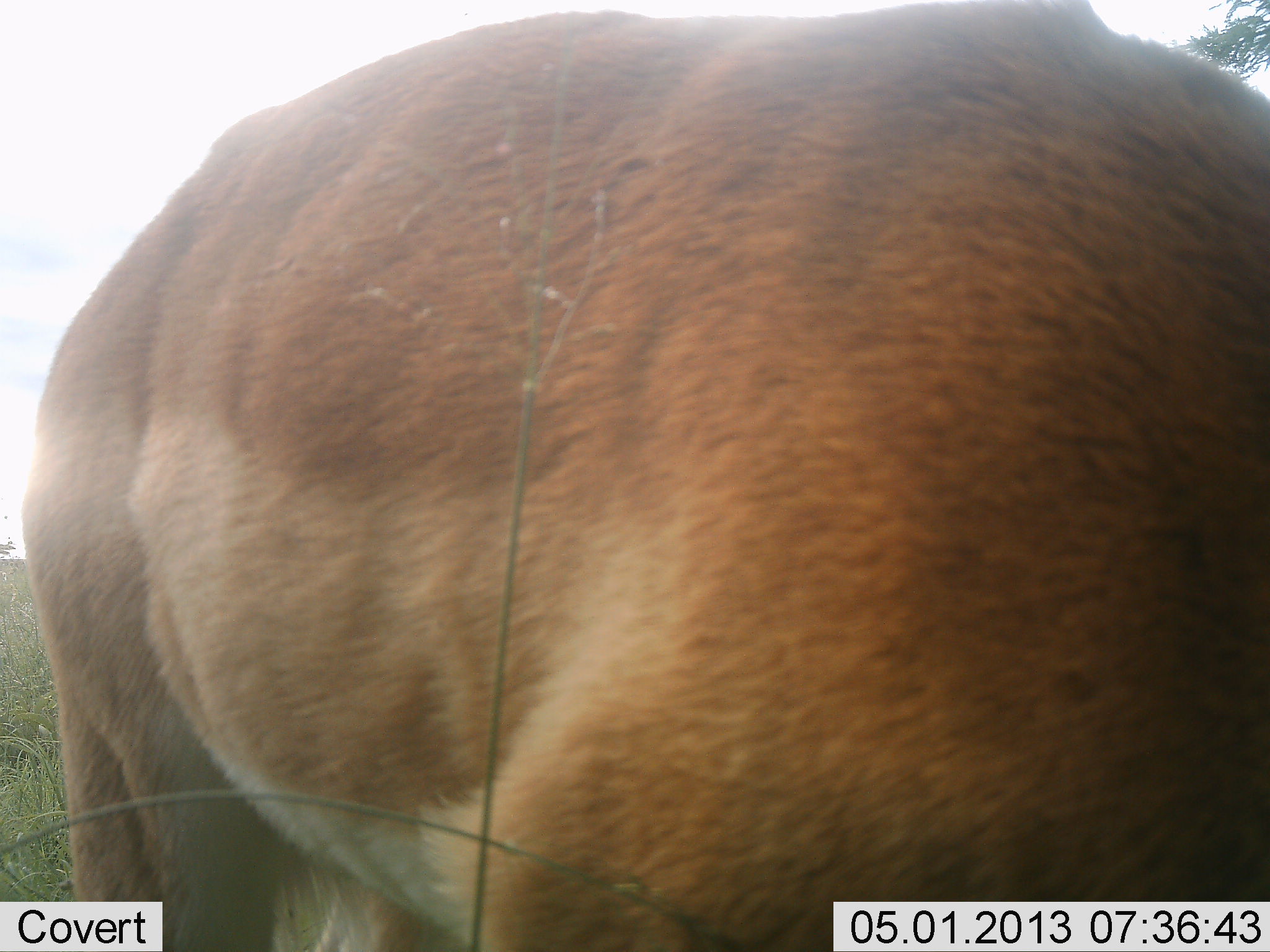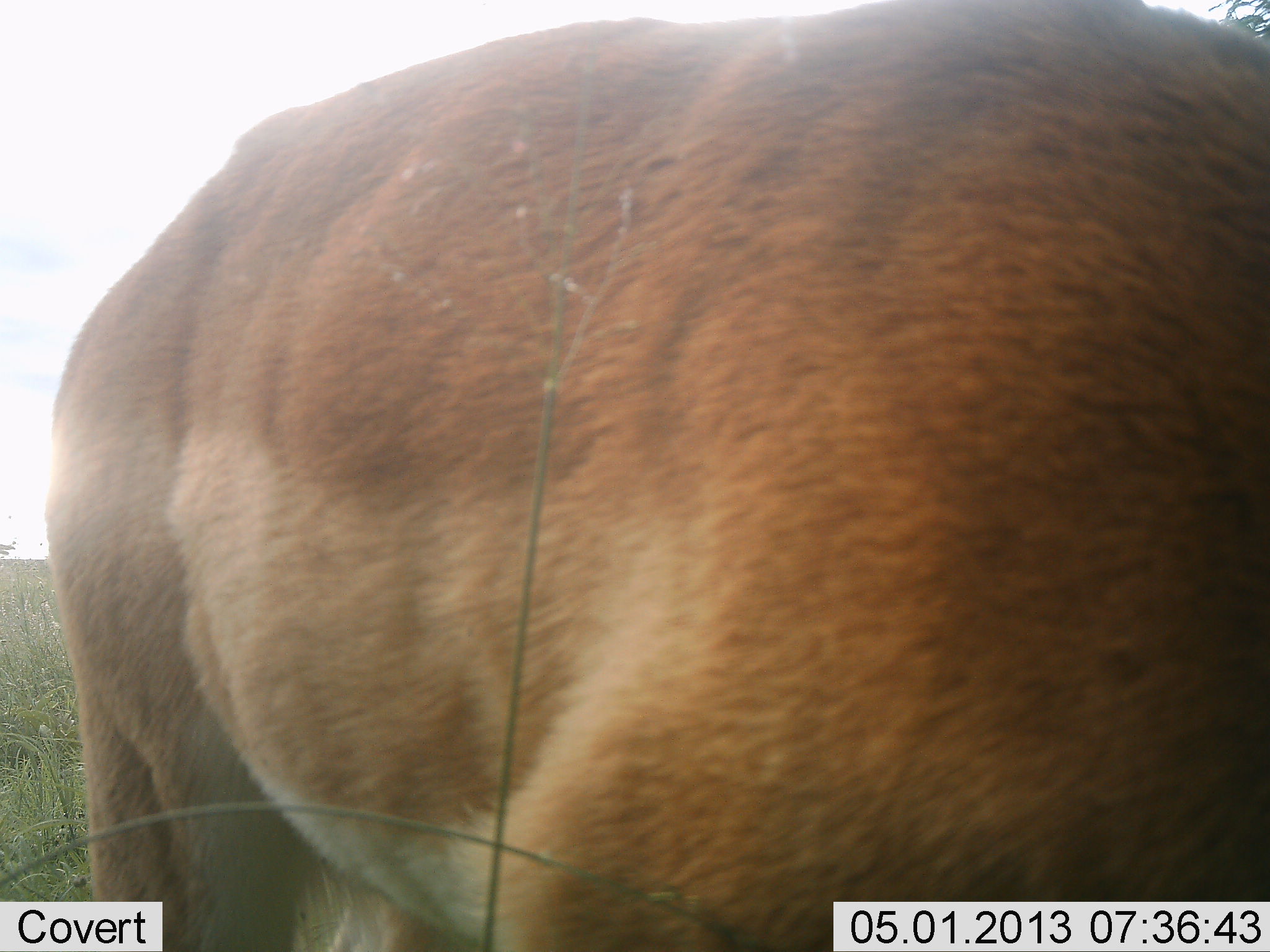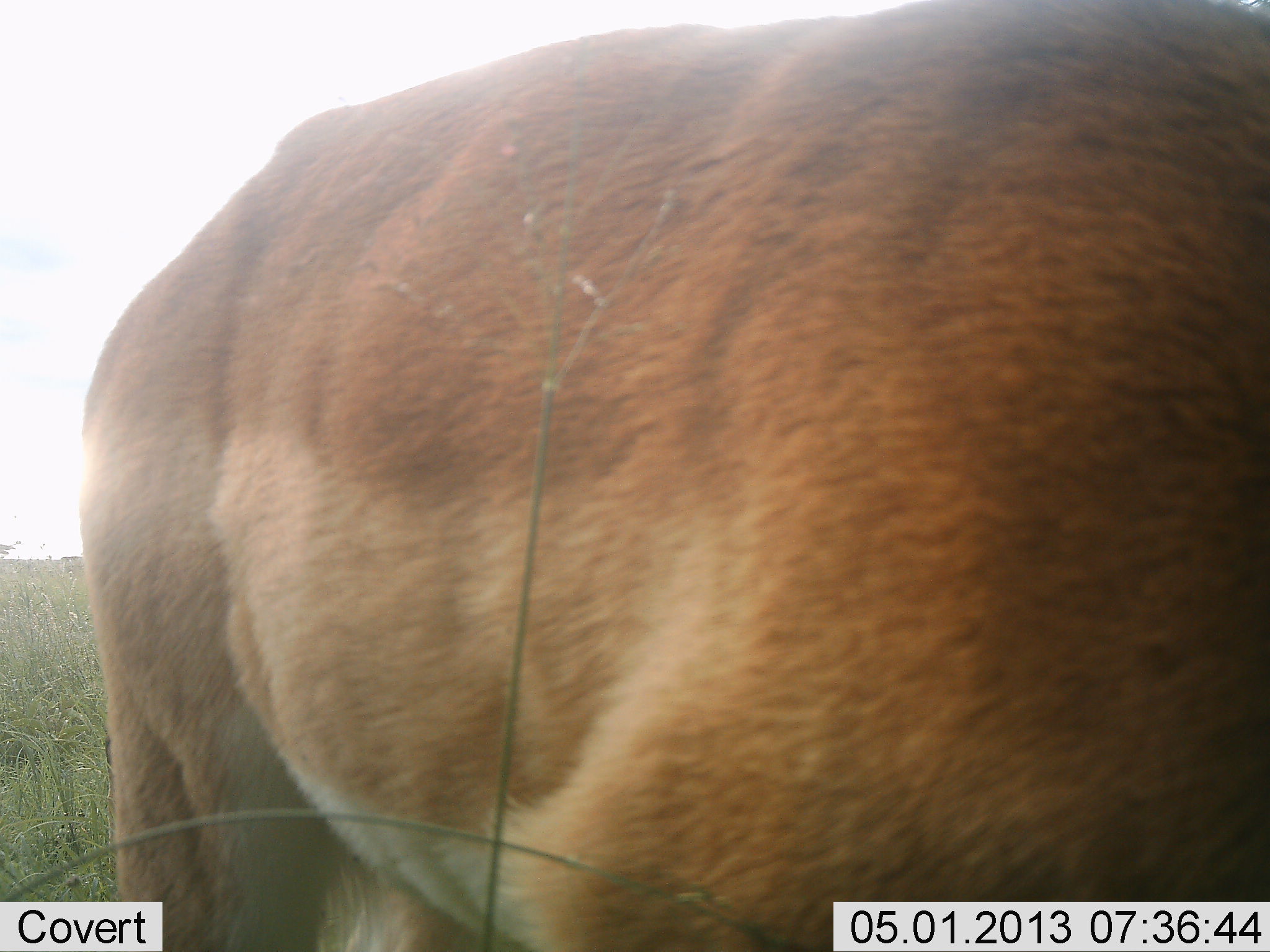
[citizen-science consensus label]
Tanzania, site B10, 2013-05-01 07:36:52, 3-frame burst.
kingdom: Animalia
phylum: Chordata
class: Mammalia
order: Artiodactyla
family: Bovidae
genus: Aepyceros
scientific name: Aepyceros melampus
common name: impala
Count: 1.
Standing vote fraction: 80%.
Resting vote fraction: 0%.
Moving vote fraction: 0%.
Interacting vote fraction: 0%.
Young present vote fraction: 0%.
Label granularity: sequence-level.